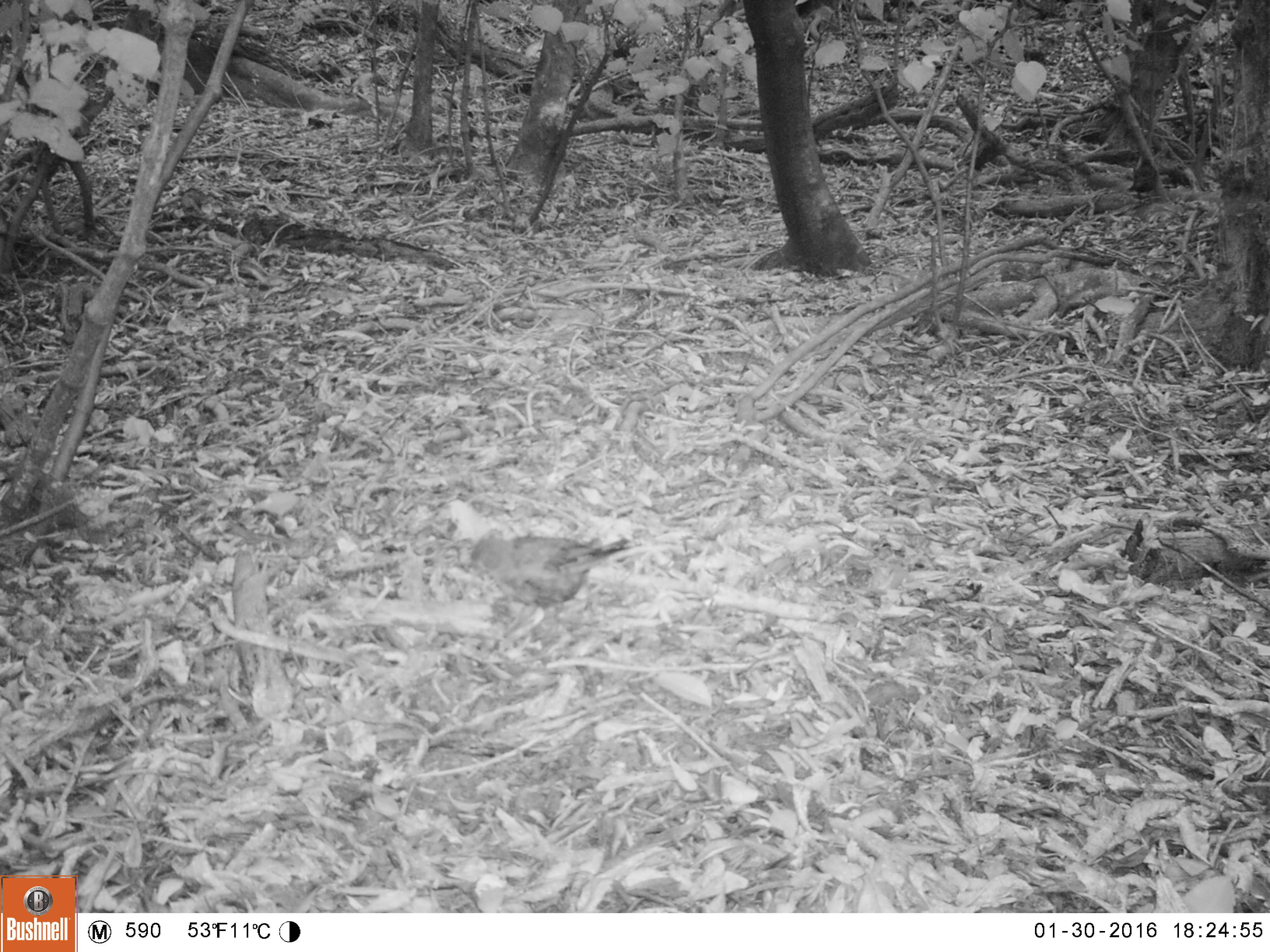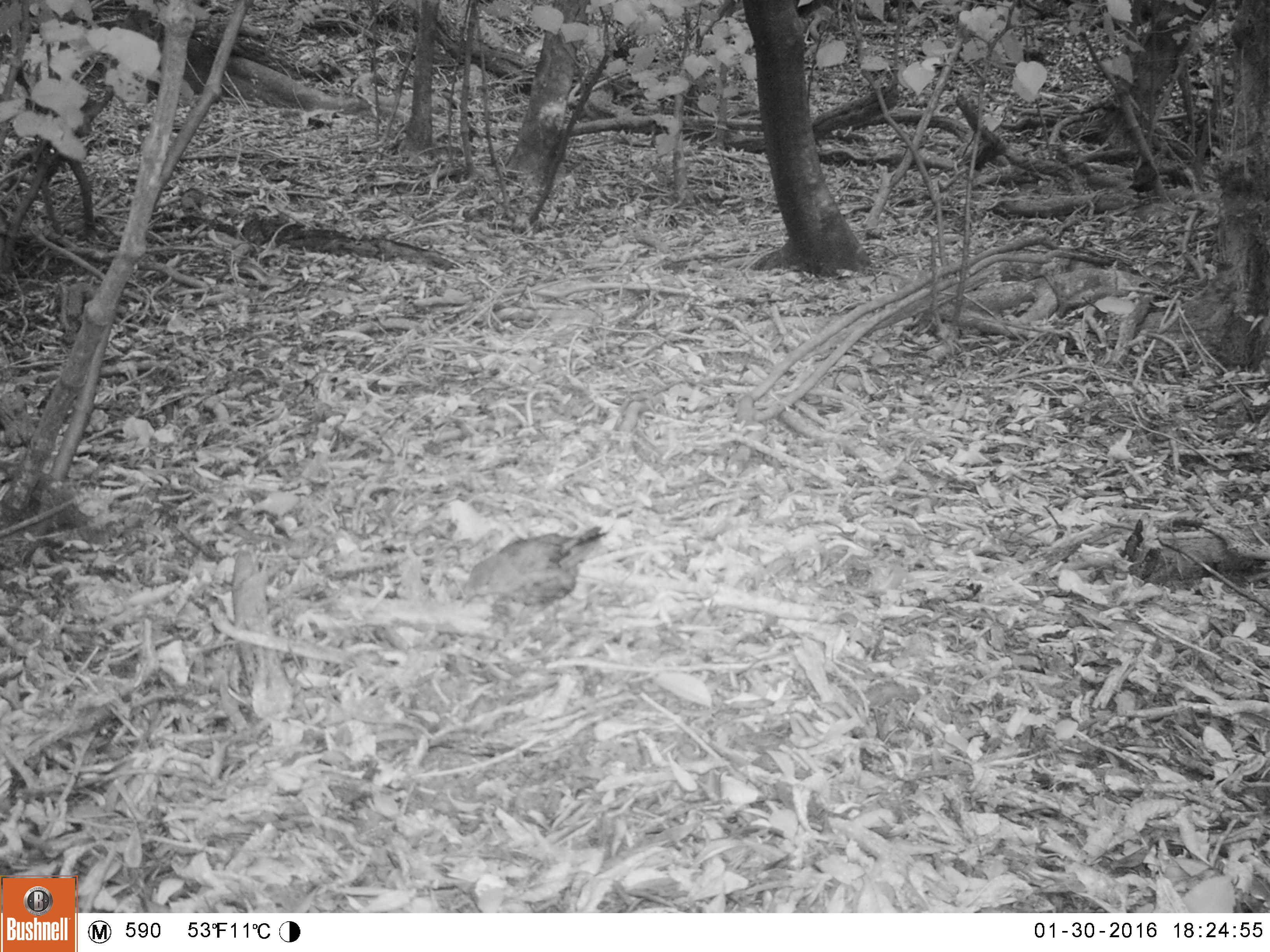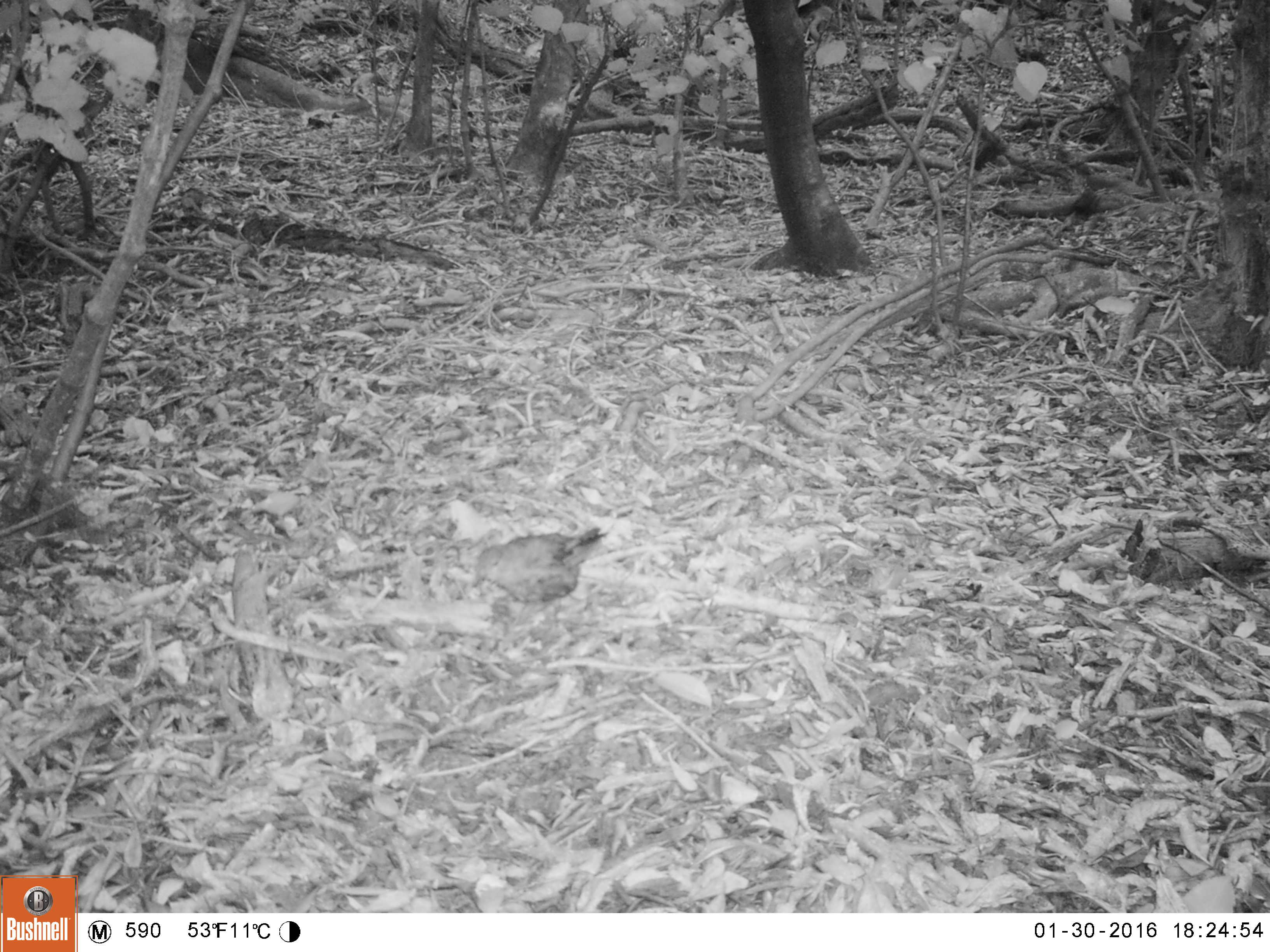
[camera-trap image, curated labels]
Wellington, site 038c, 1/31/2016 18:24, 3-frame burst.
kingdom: Animalia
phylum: Chordata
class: Aves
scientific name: Aves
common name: bird